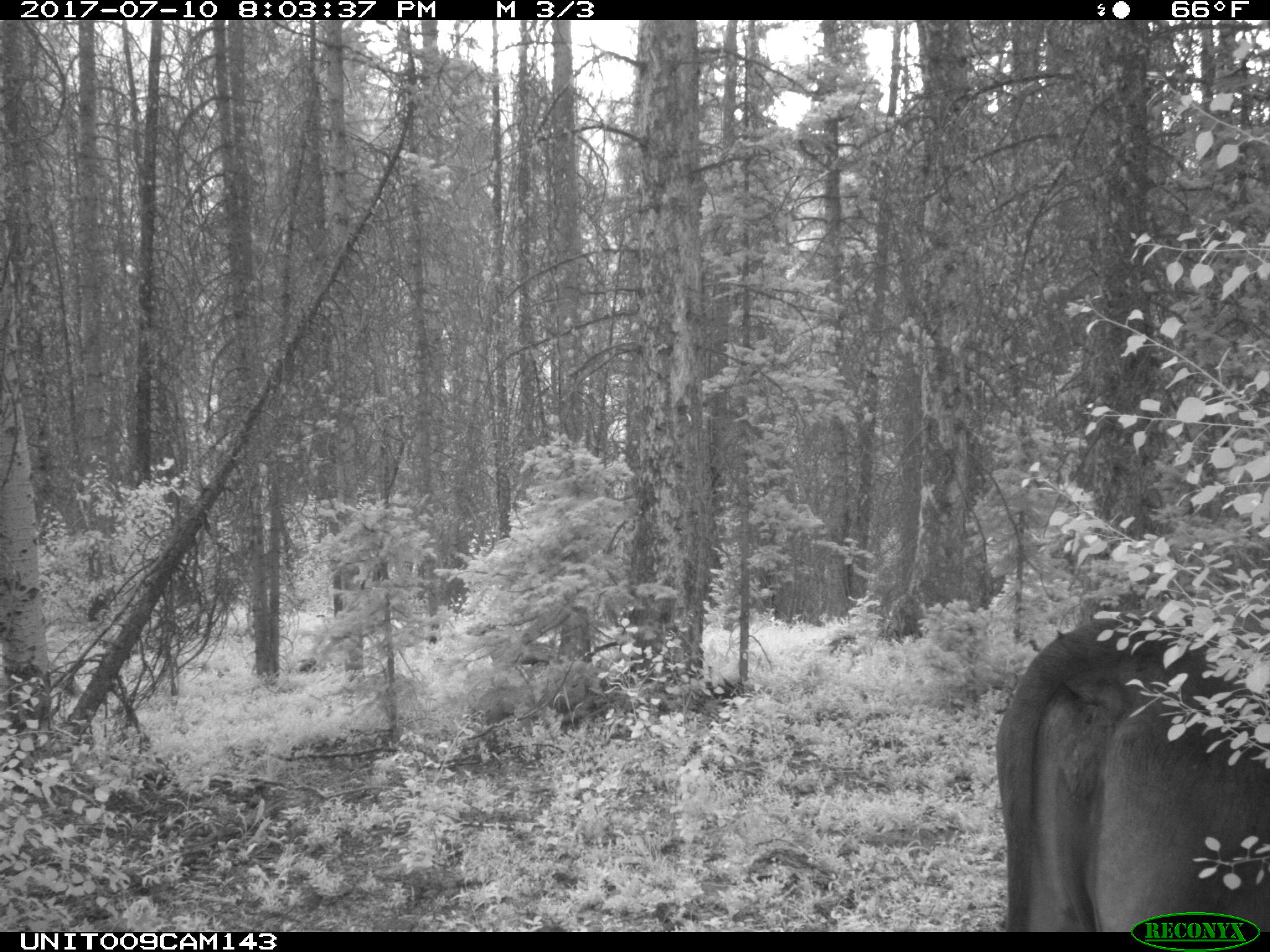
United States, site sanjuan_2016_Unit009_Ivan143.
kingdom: Animalia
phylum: Chordata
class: Mammalia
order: Artiodactyla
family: Bovidae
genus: Bos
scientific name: Bos taurus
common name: domestic cow